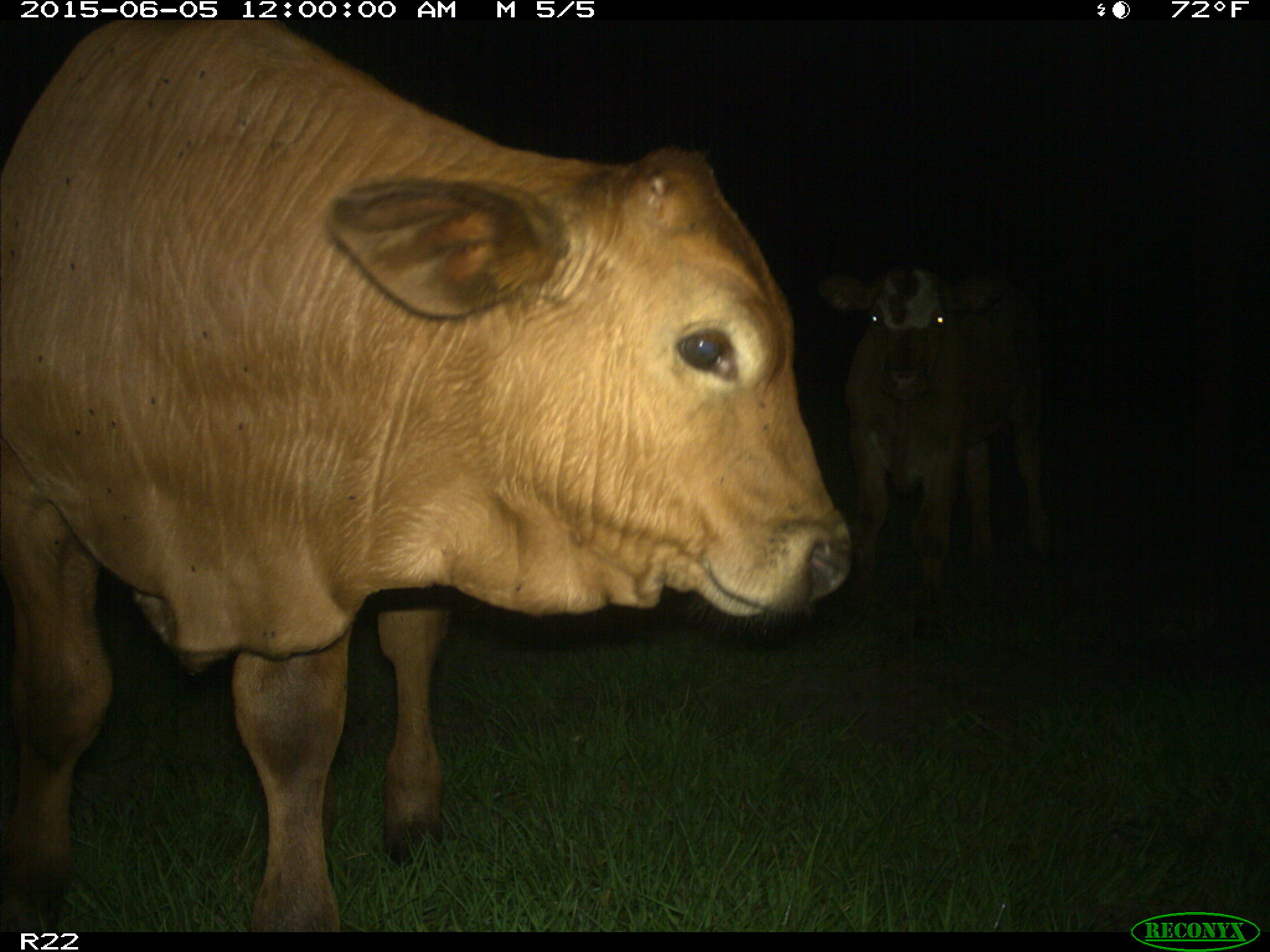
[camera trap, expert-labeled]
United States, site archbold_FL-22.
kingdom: Animalia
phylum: Chordata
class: Mammalia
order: Artiodactyla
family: Bovidae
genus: Bos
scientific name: Bos taurus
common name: domestic cow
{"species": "Bos taurus (domestic cow)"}